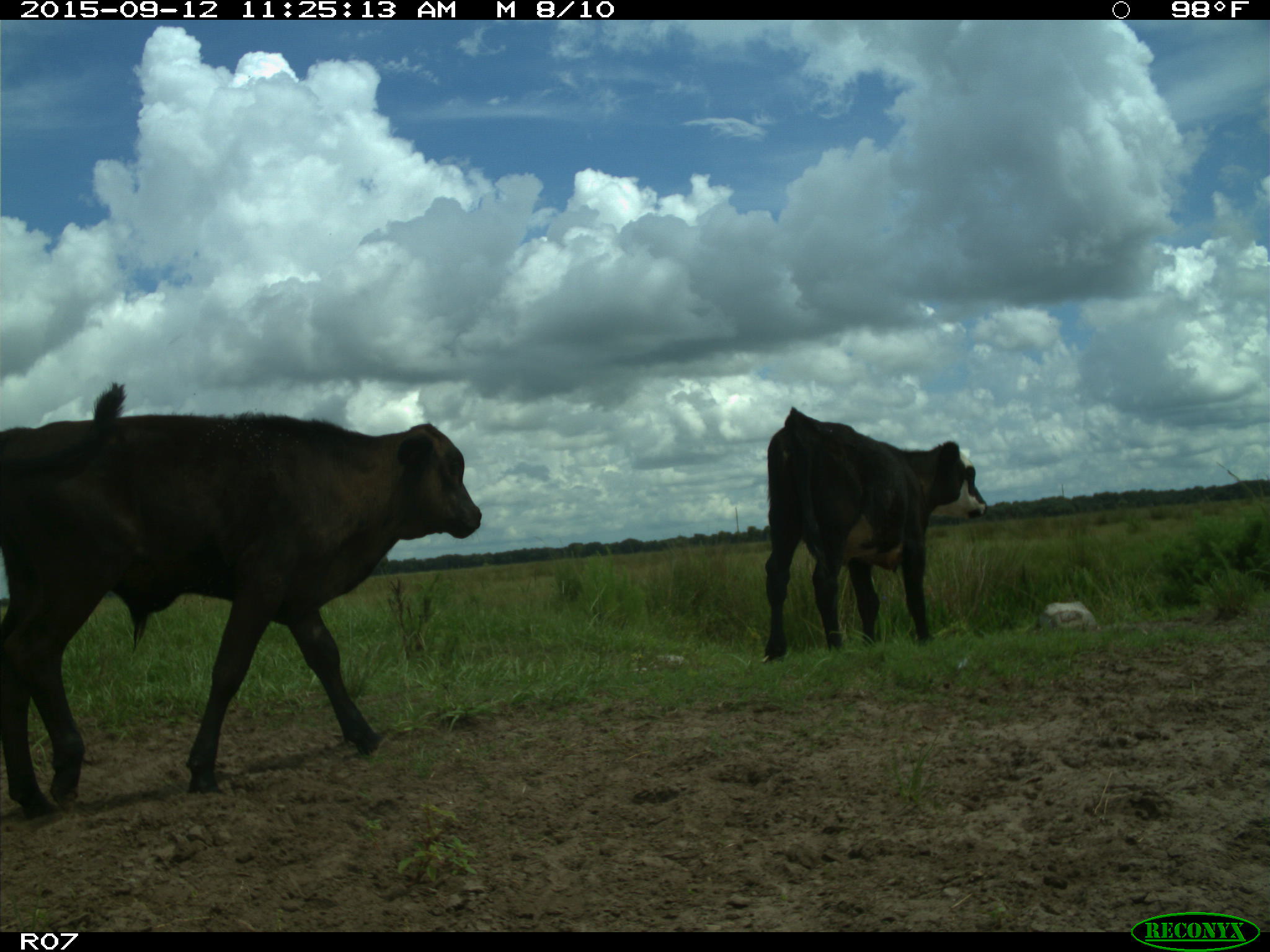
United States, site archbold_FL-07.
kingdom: Animalia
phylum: Chordata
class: Mammalia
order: Artiodactyla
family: Bovidae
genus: Bos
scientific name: Bos taurus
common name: domestic cow